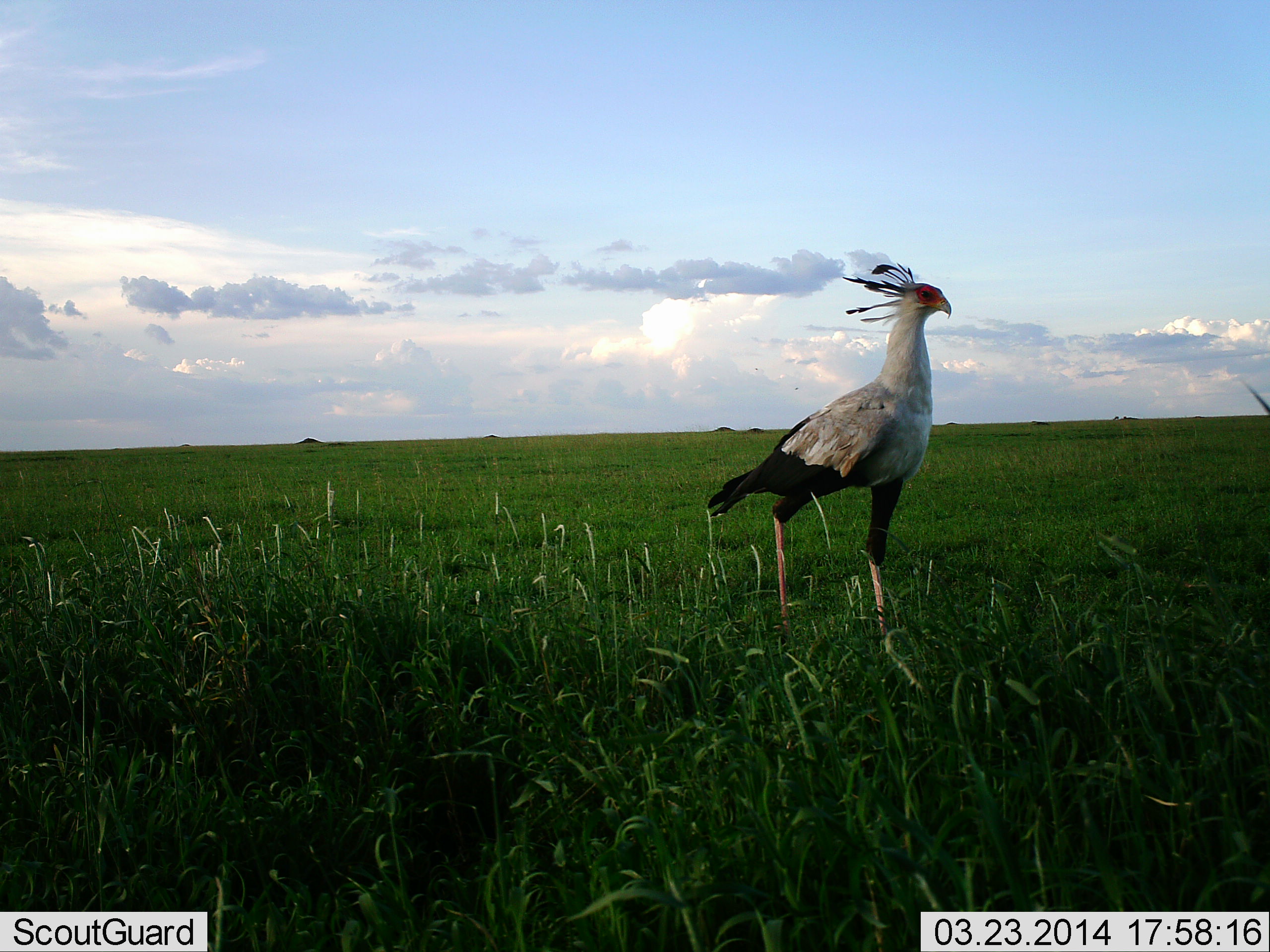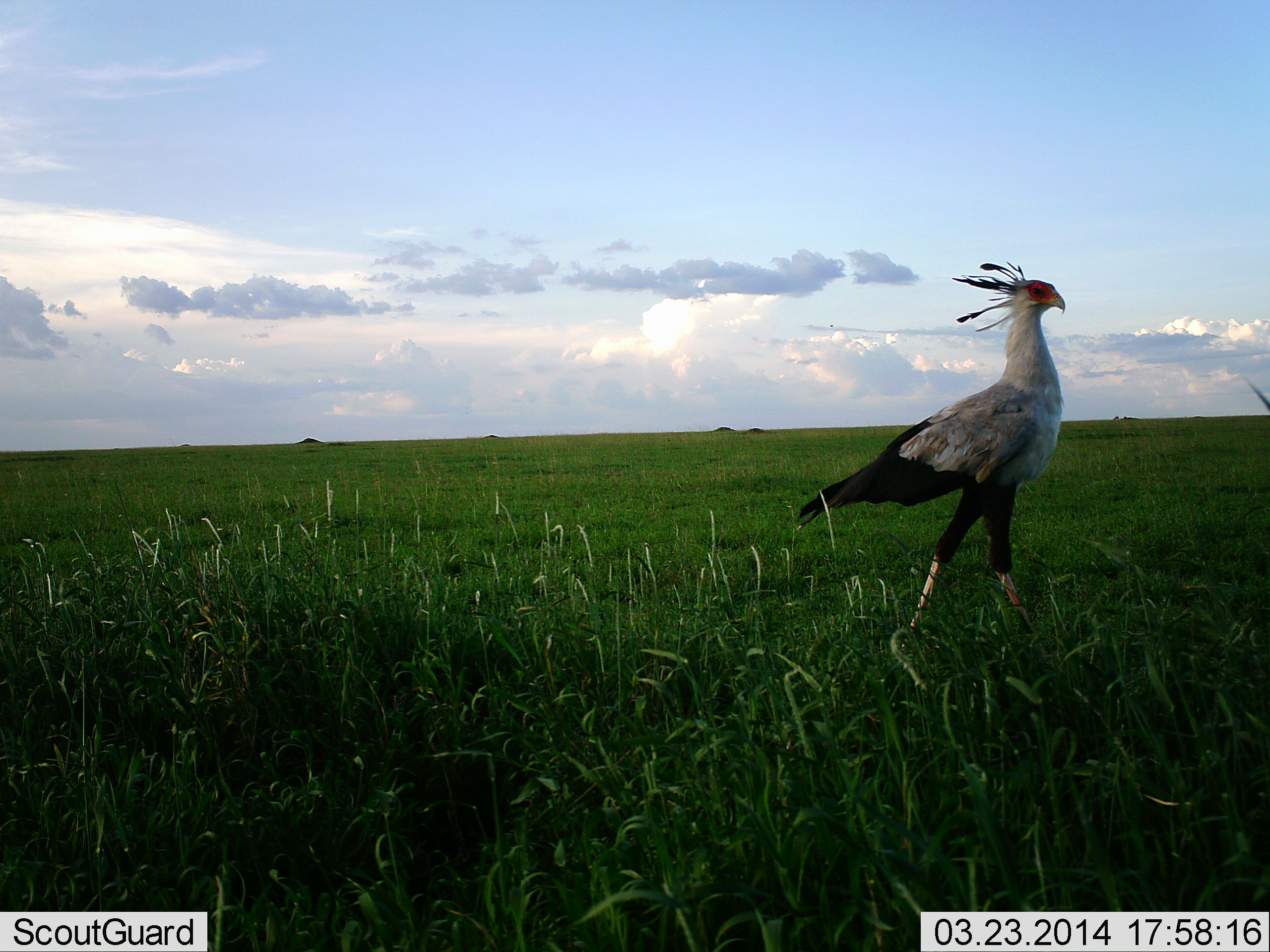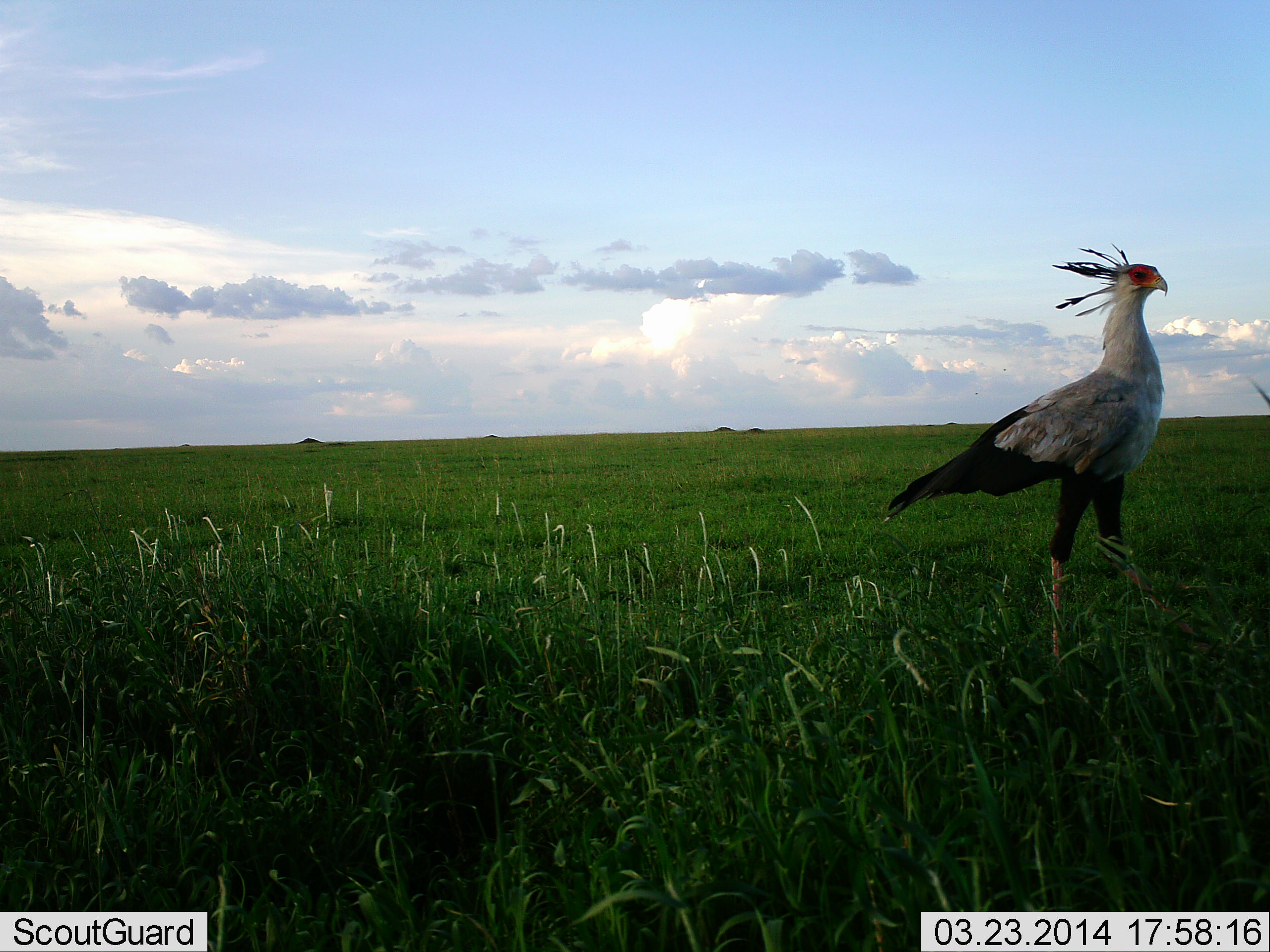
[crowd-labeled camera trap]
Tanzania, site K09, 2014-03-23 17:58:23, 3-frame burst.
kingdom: Animalia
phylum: Chordata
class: Aves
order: Accipitriformes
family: Sagittariidae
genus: Sagittarius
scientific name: Sagittarius serpentarius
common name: secretary bird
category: secretarybird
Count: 1.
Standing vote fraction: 10%.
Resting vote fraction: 0%.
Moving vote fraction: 90%.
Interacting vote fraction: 0%.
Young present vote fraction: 0%.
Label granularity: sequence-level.